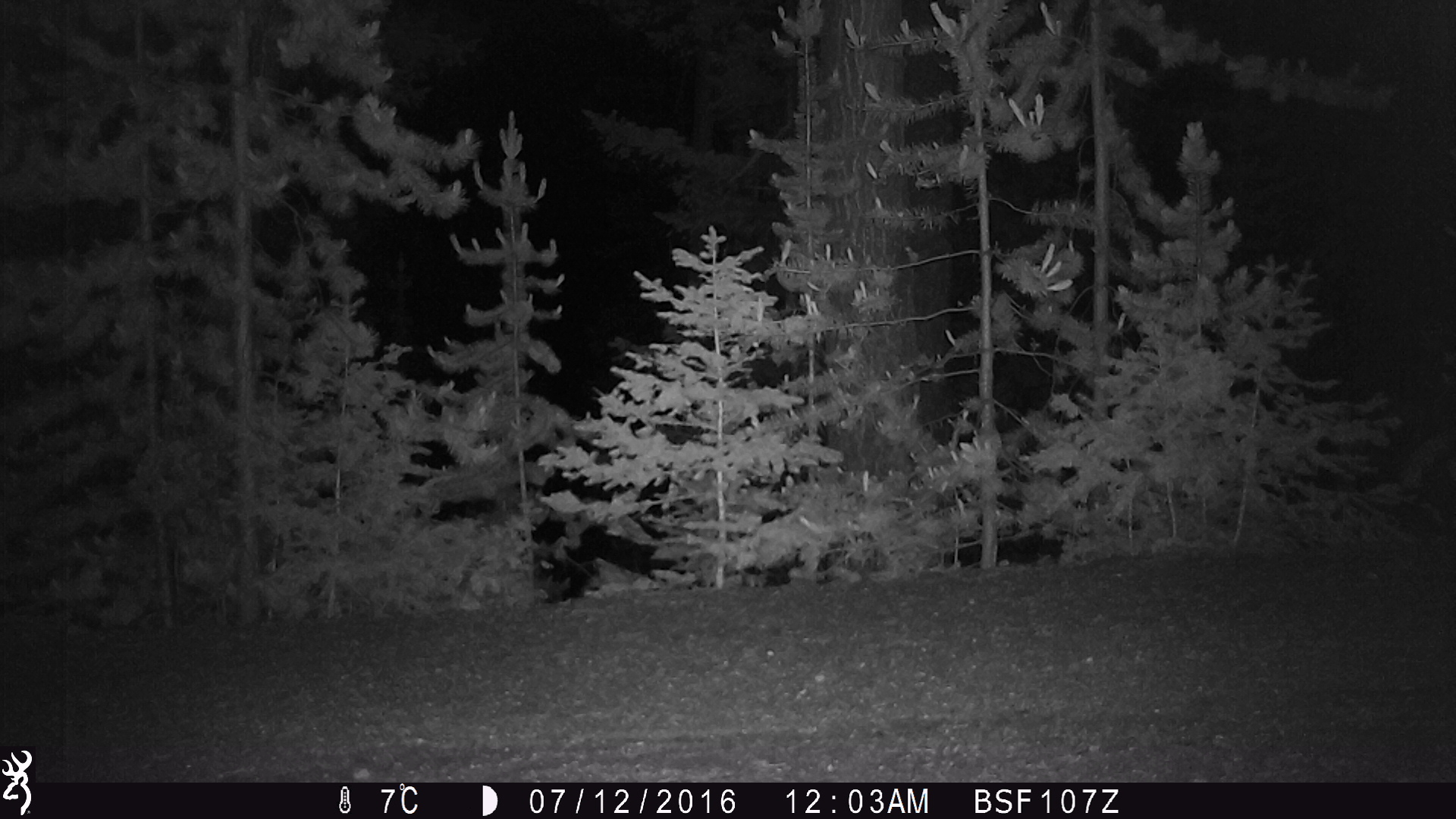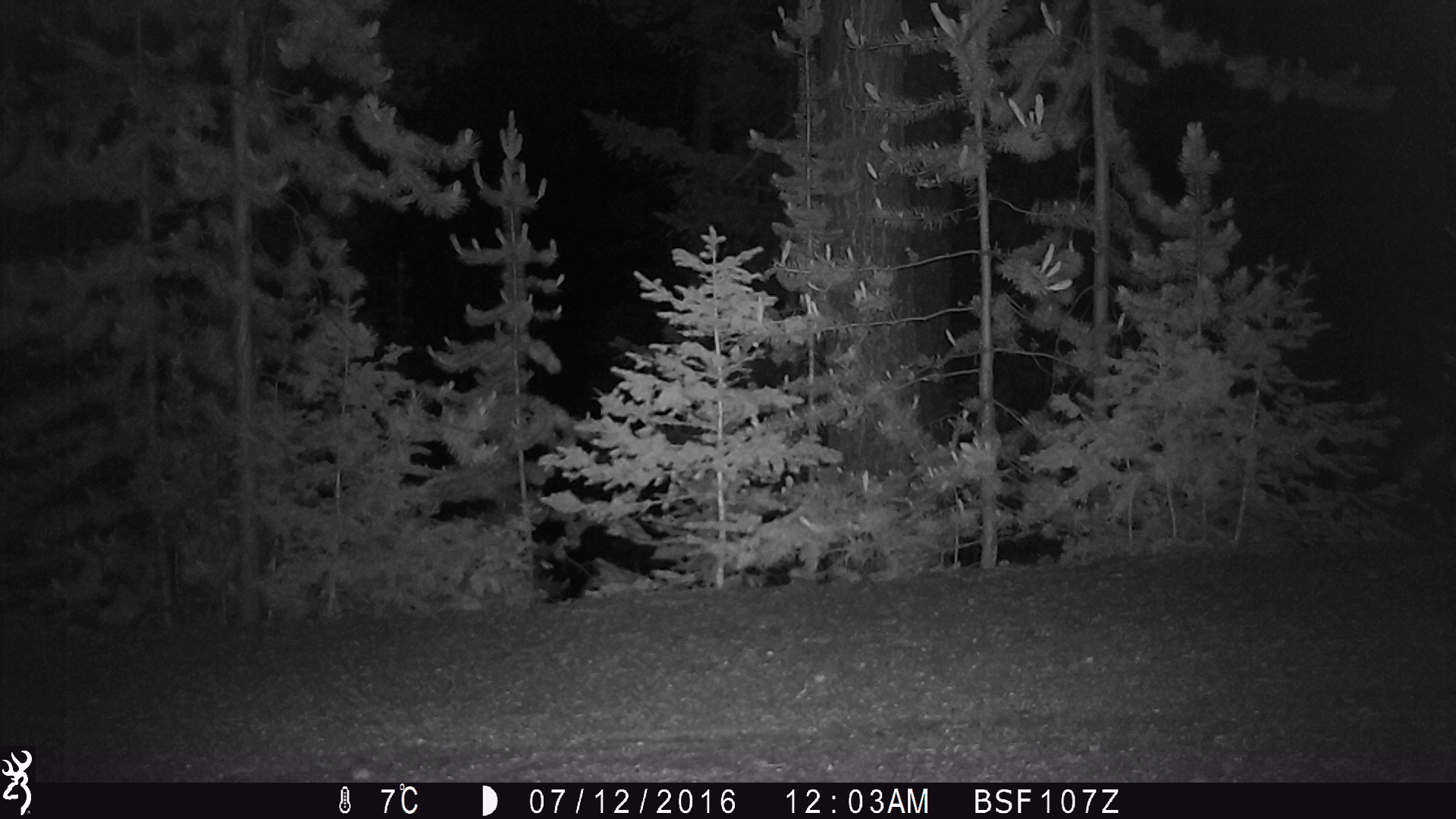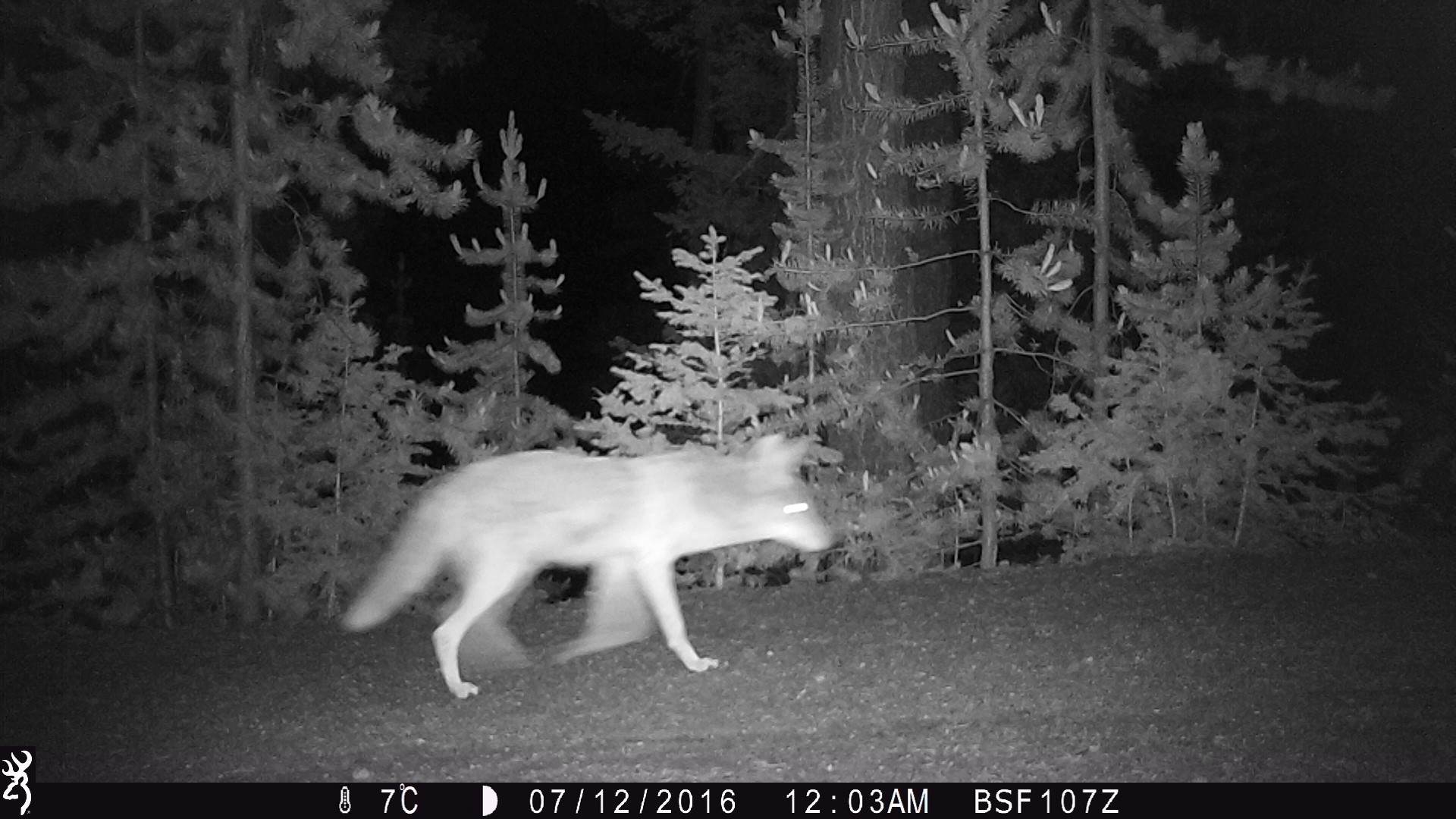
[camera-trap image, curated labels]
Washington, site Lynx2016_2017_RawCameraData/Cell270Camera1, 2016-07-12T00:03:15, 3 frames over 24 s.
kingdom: Animalia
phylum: Chordata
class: Mammalia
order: Carnivora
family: Canidae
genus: Canis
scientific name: Canis latrans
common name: coyote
Canis latrans (coyote). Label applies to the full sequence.